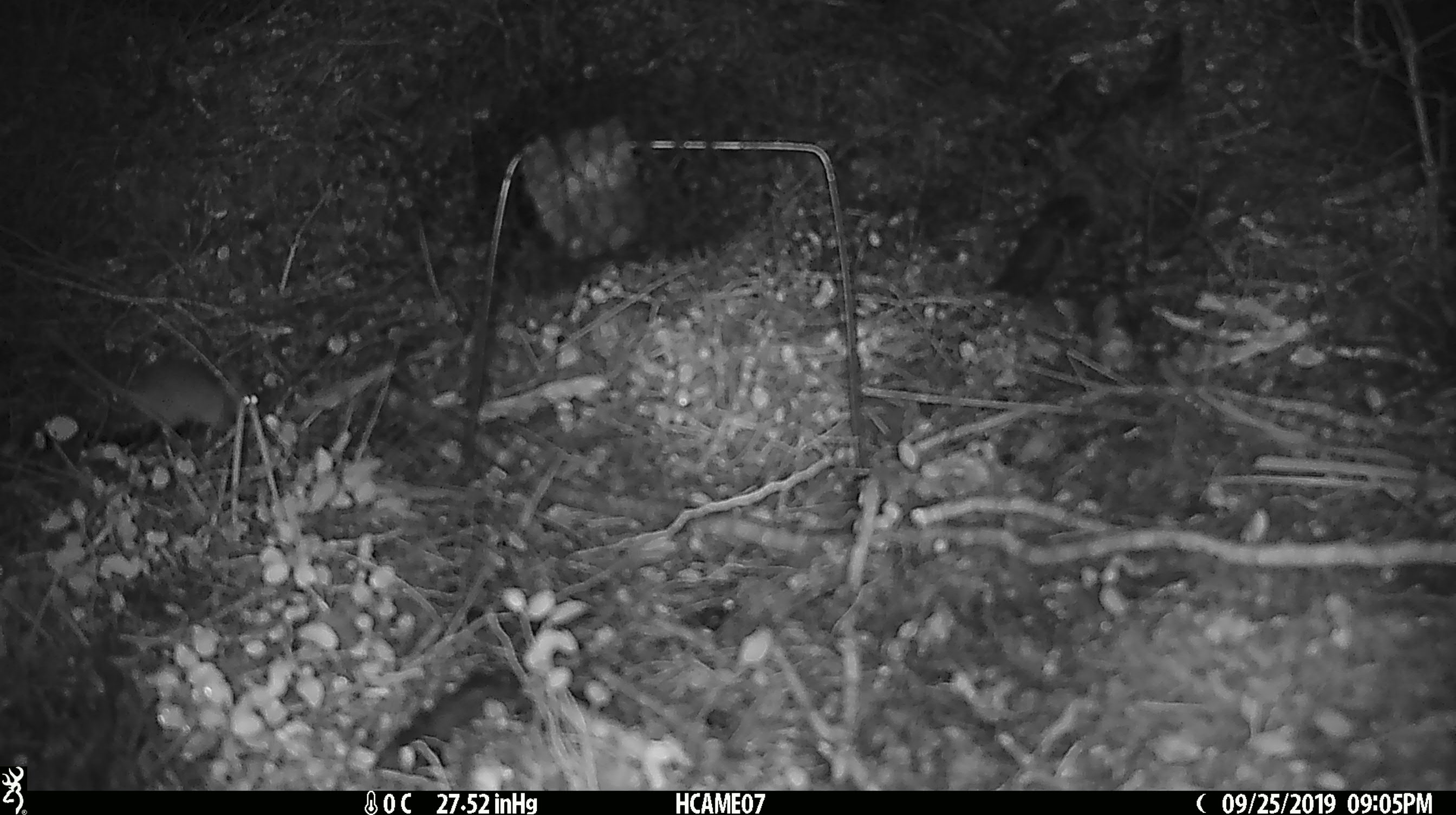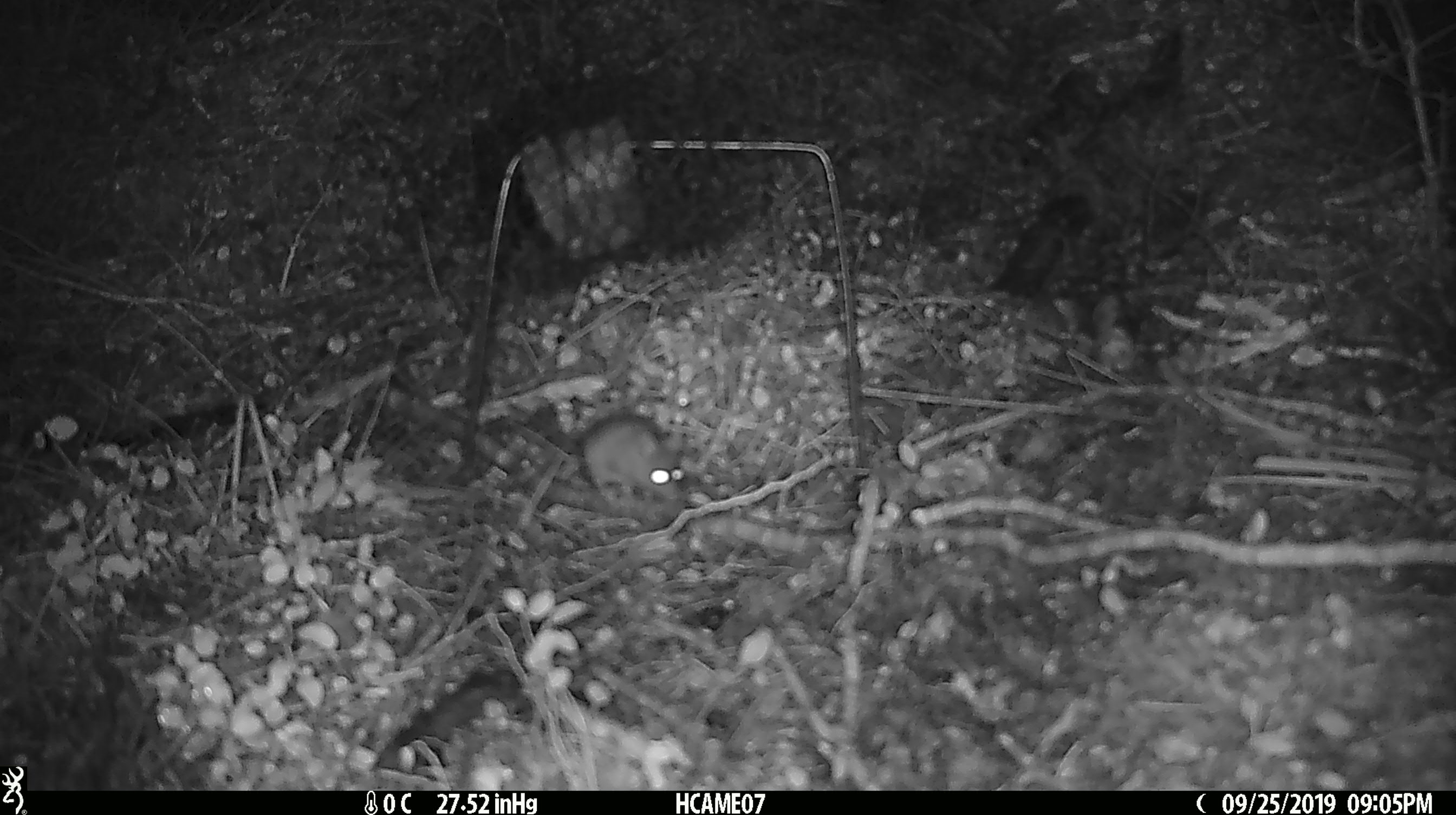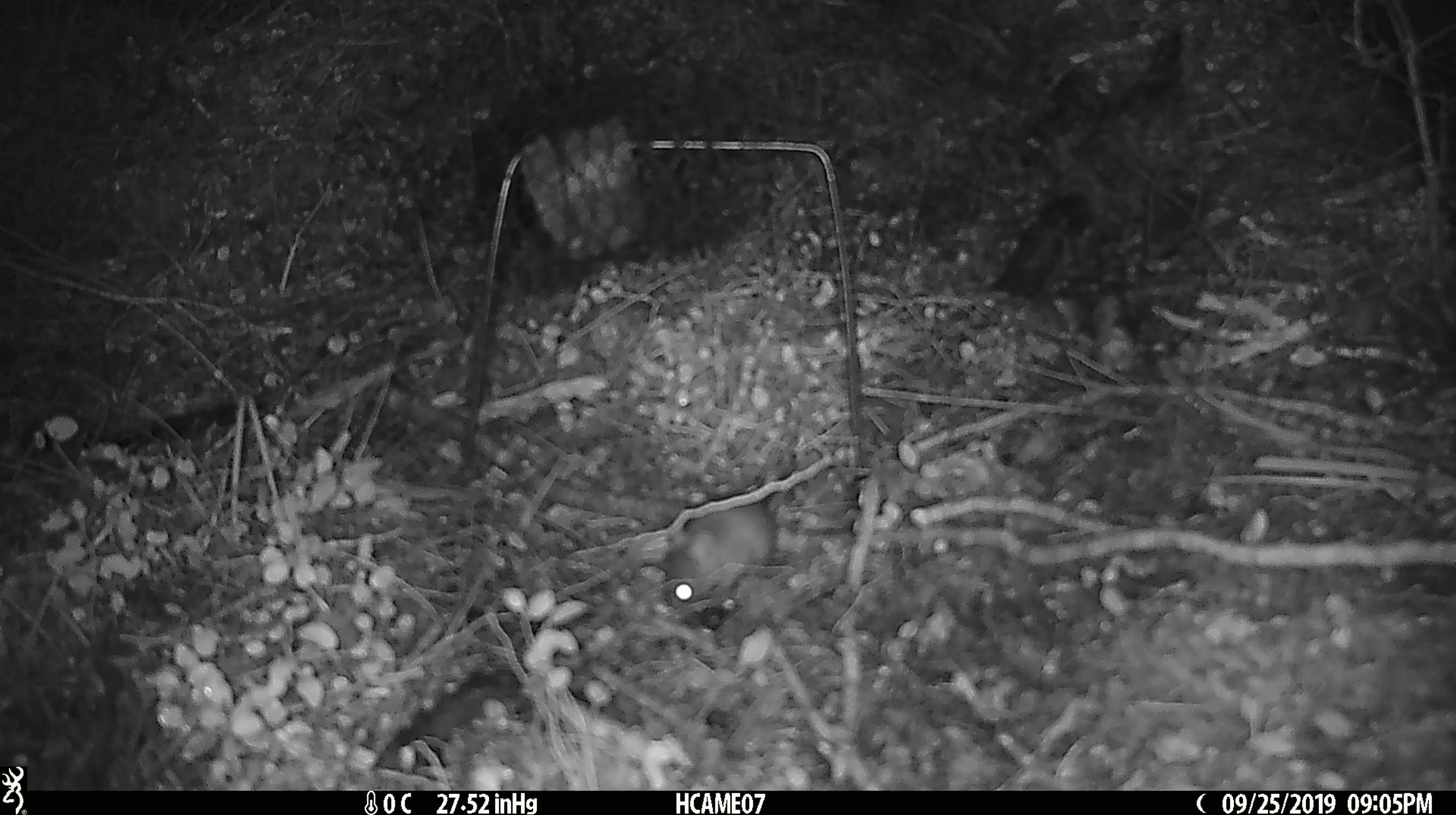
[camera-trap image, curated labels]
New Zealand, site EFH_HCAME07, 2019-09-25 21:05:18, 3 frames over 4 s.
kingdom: Animalia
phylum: Chordata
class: Mammalia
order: Rodentia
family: Muridae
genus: Mus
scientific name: Mus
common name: mouse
Mouse (Mus).